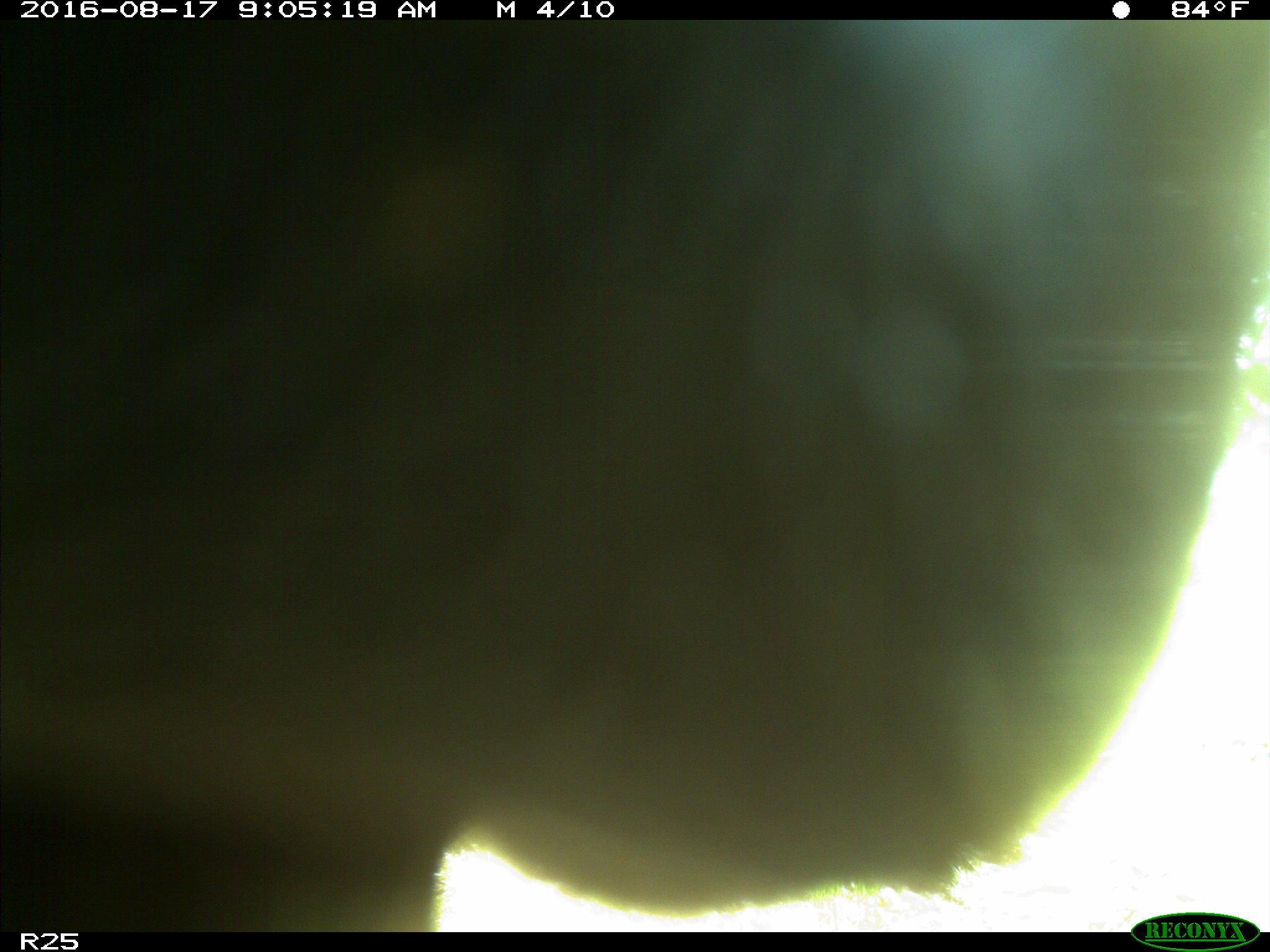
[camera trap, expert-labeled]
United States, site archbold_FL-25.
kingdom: Animalia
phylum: Chordata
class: Mammalia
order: Artiodactyla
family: Bovidae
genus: Bos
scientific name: Bos taurus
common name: domestic cow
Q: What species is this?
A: Bos taurus (domestic cow).